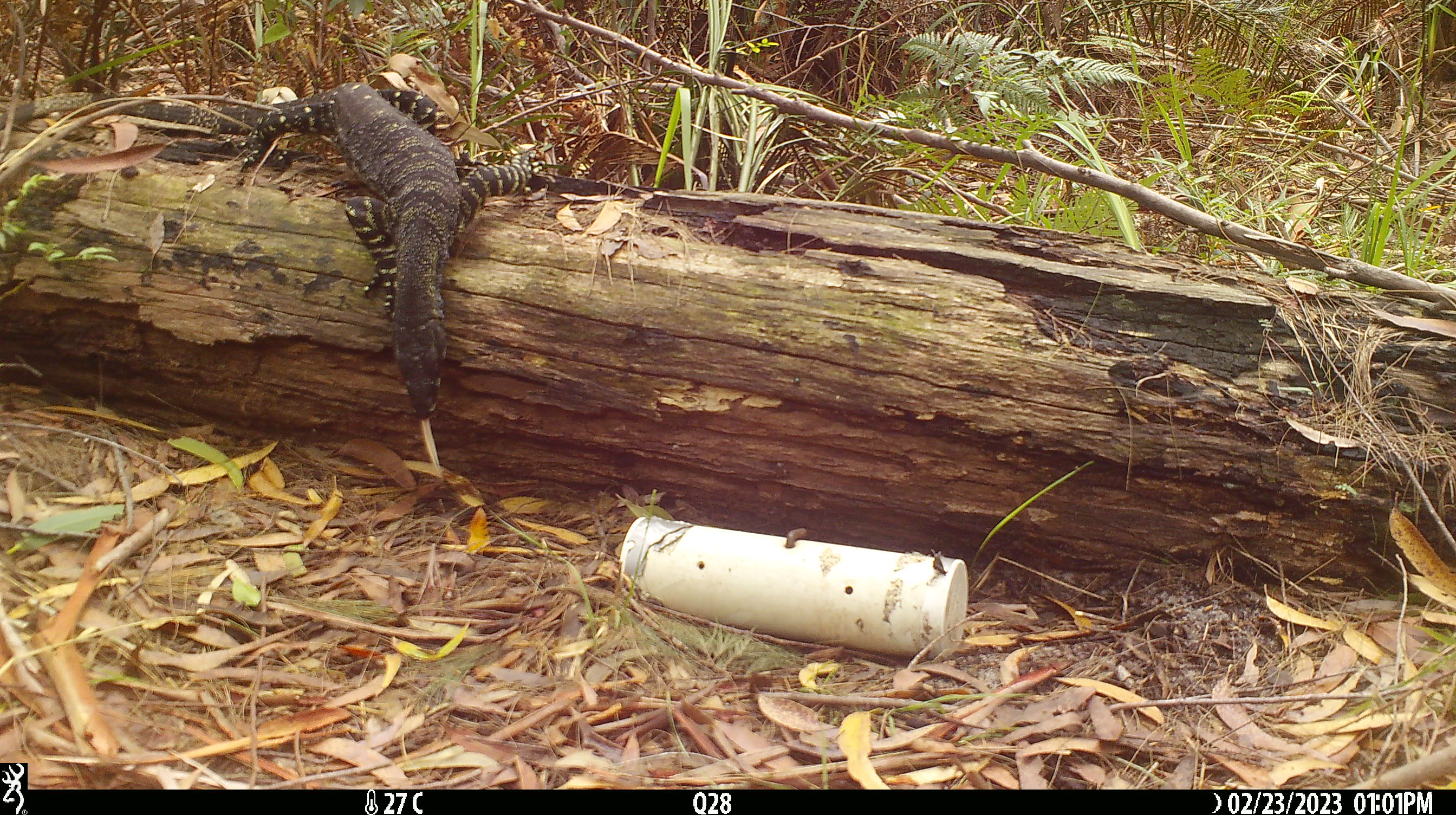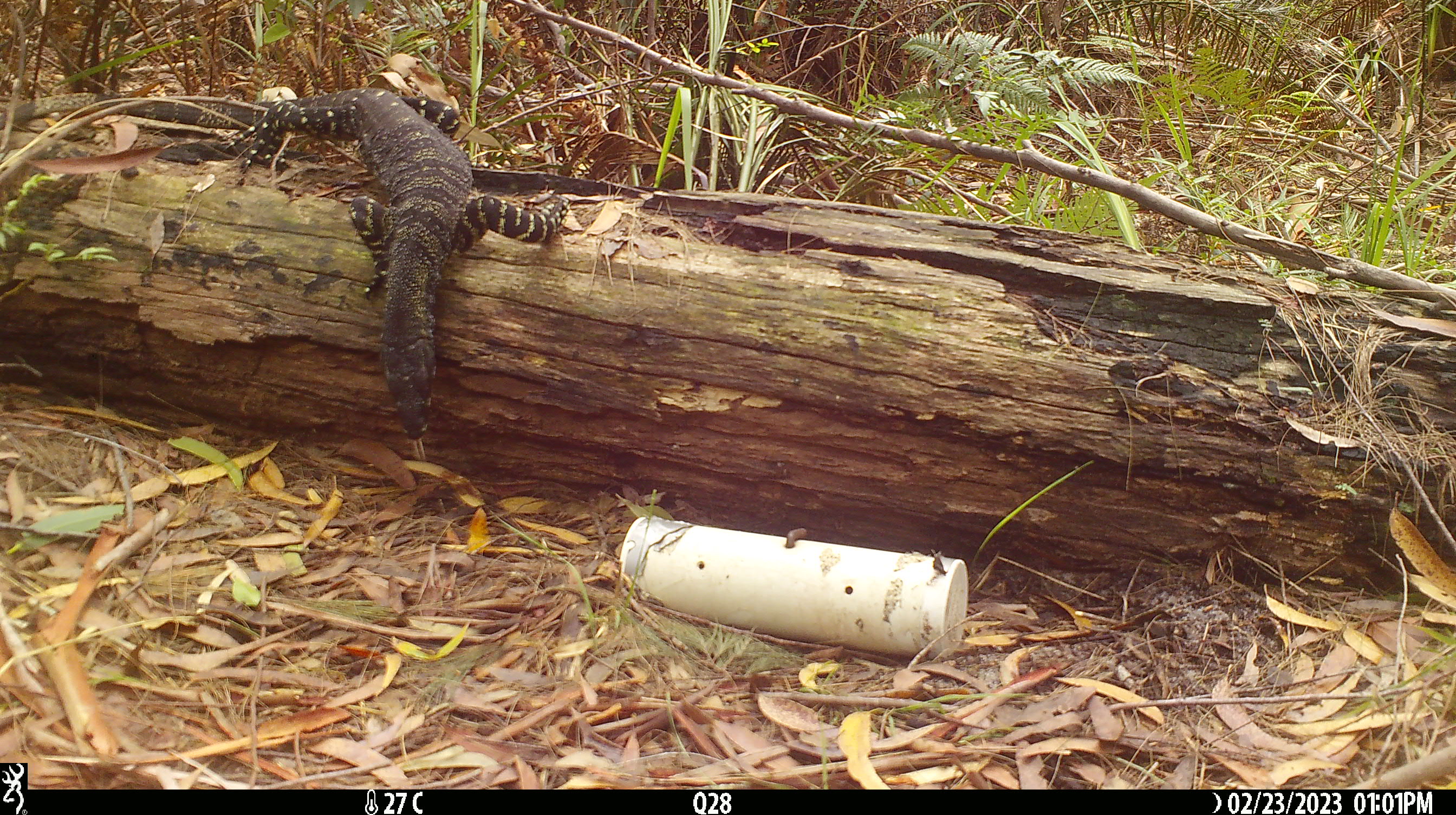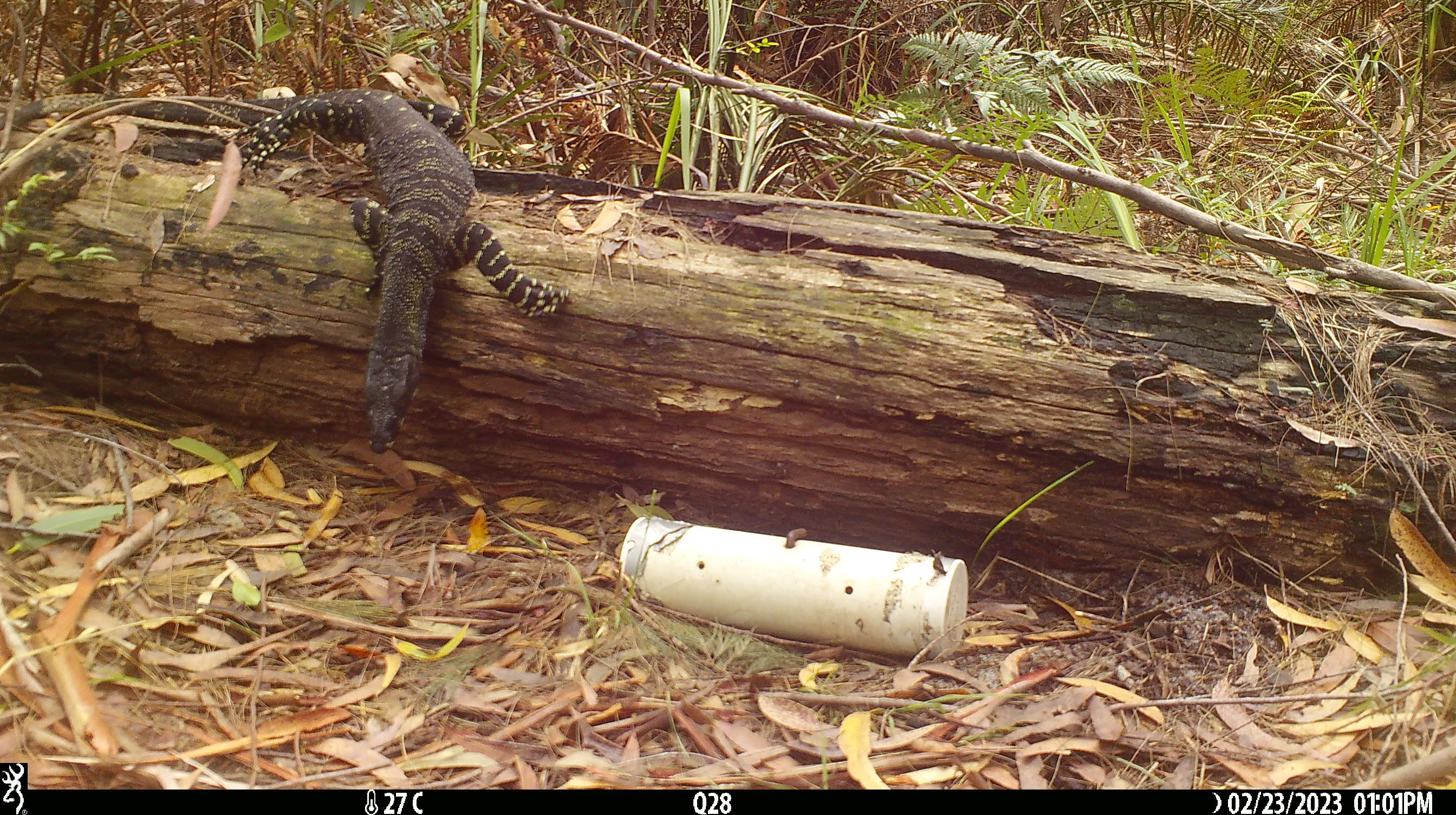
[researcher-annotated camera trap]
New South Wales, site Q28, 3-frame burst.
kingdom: Animalia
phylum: Chordata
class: Reptilia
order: Squamata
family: Varanidae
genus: Varanus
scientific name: Varanus varius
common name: lace monitor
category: goanna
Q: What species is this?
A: Goanna (lace monitor) (Varanus varius).